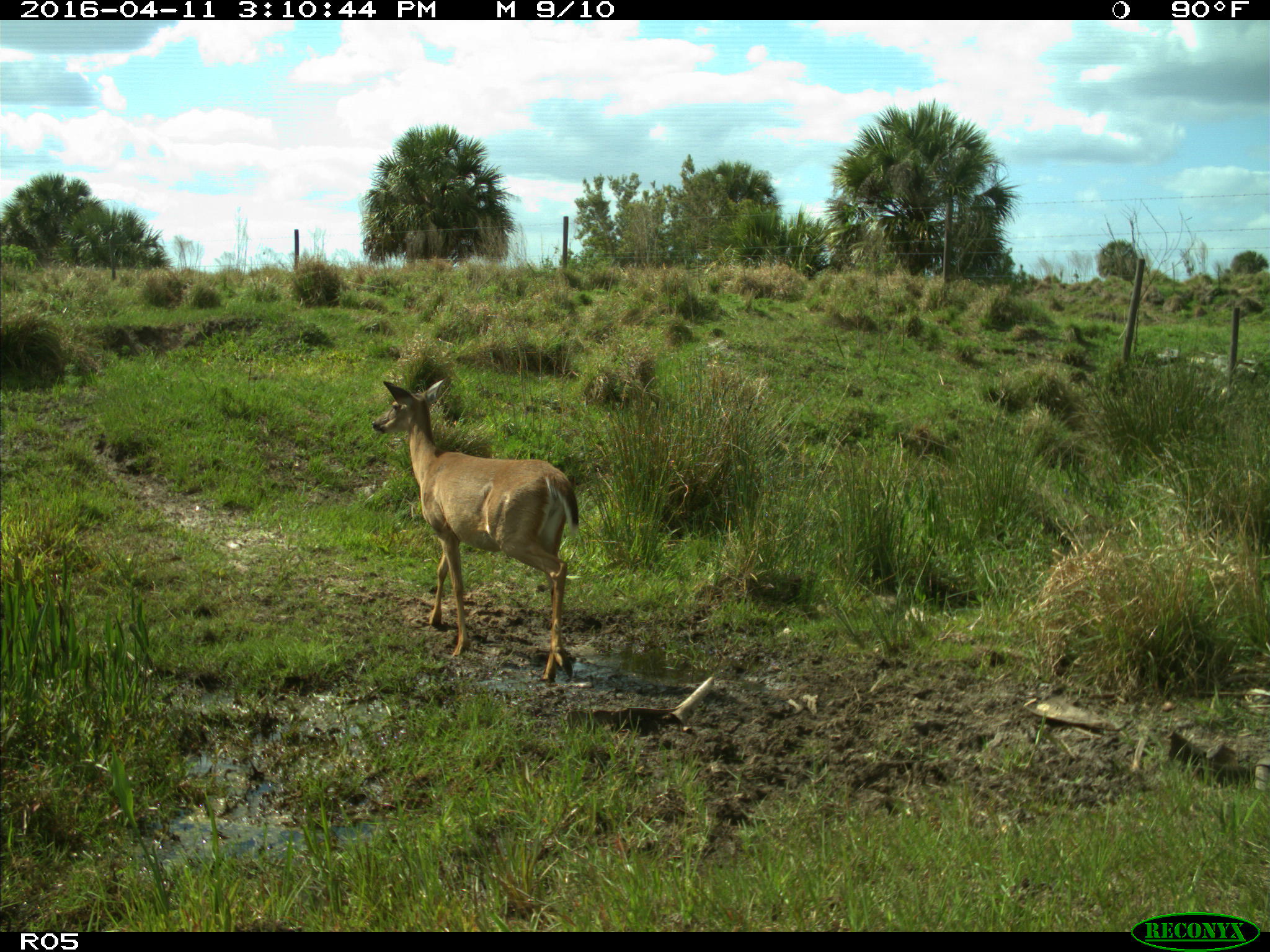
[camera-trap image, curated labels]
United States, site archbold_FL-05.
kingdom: Animalia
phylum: Chordata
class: Mammalia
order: Artiodactyla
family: Cervidae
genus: Odocoileus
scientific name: Odocoileus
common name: deer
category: unidentified deer